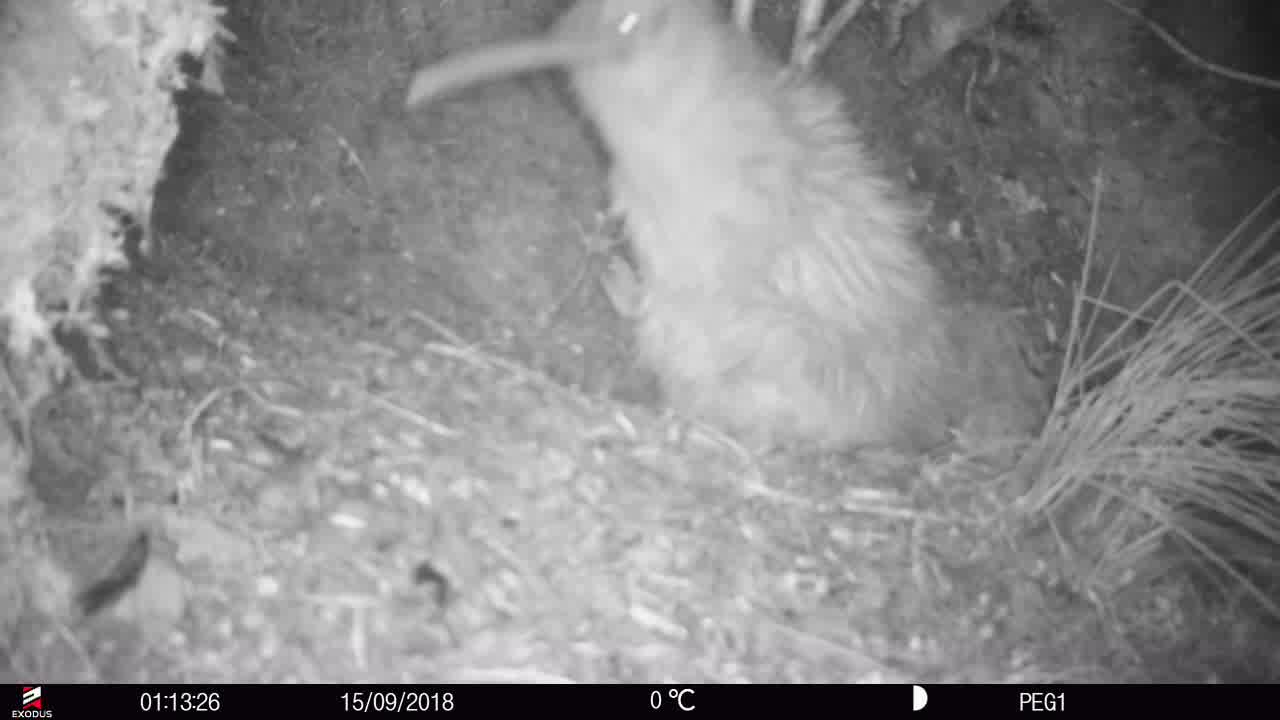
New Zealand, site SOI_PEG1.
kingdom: Animalia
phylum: Chordata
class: Aves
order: Apterygiformes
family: Apterygidae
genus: Apteryx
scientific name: Apteryx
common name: kiwi